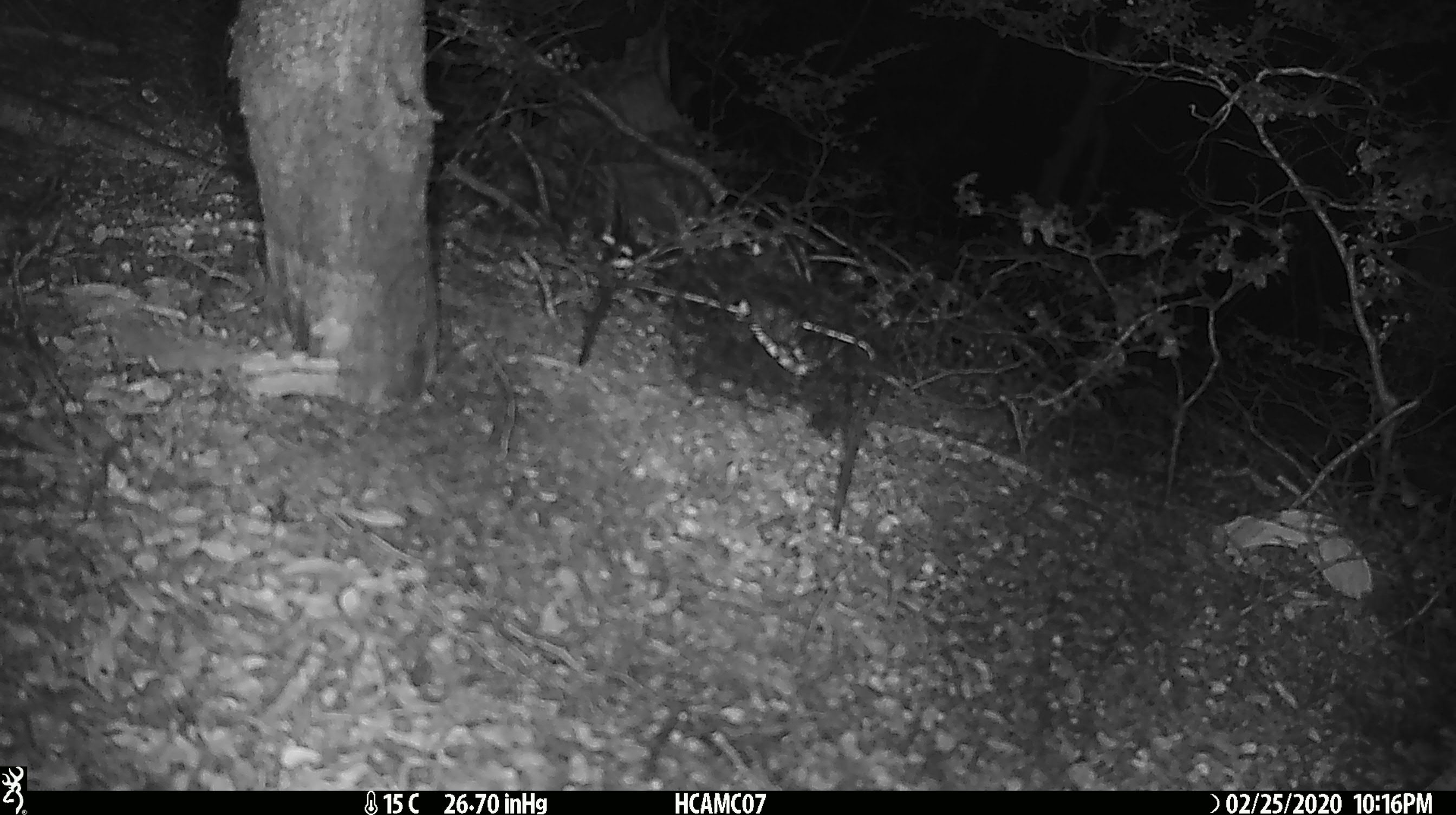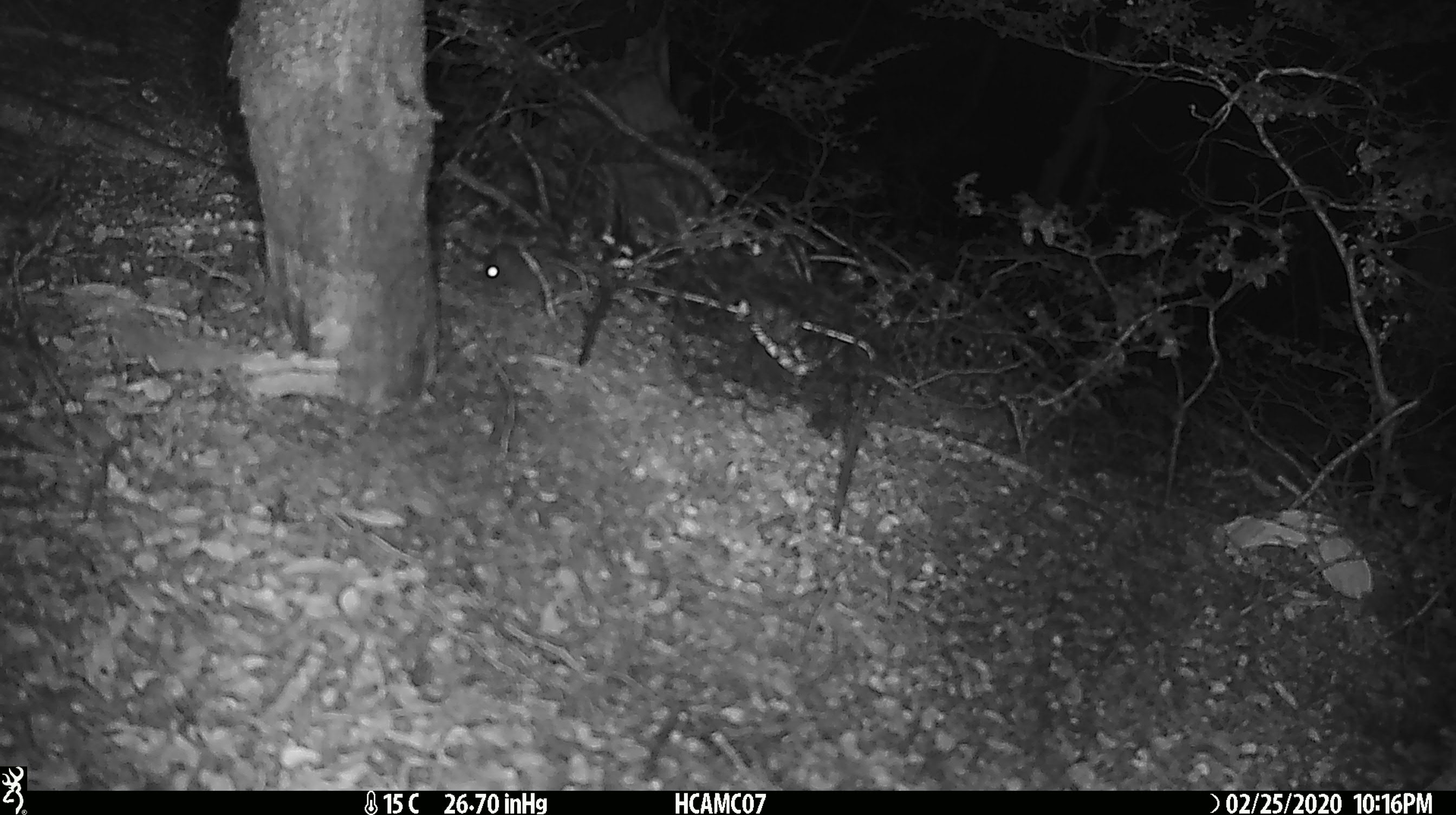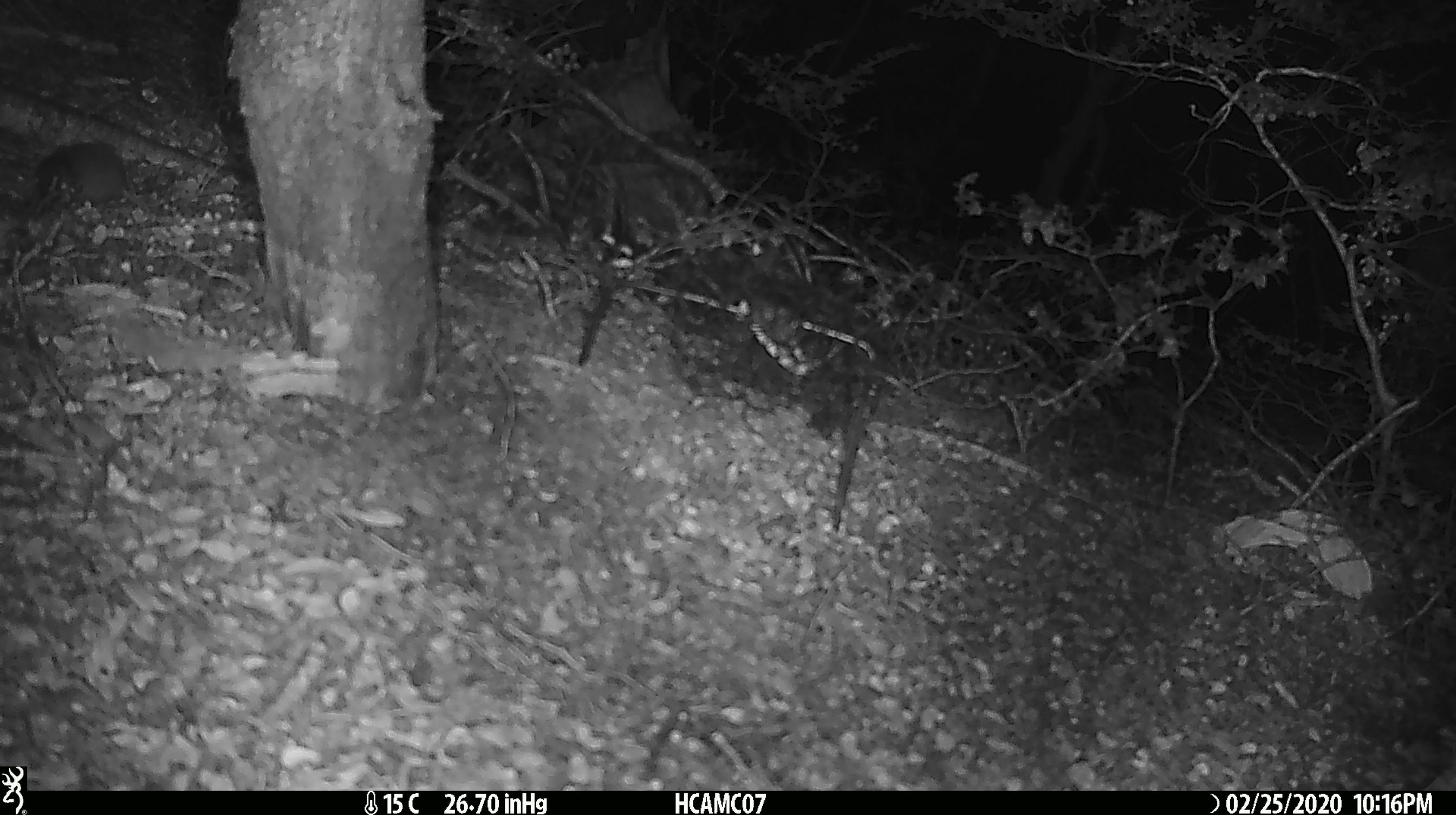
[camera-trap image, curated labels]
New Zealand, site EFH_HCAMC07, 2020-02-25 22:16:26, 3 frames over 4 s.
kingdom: Animalia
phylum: Chordata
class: Mammalia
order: Rodentia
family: Muridae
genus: Mus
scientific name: Mus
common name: mouse